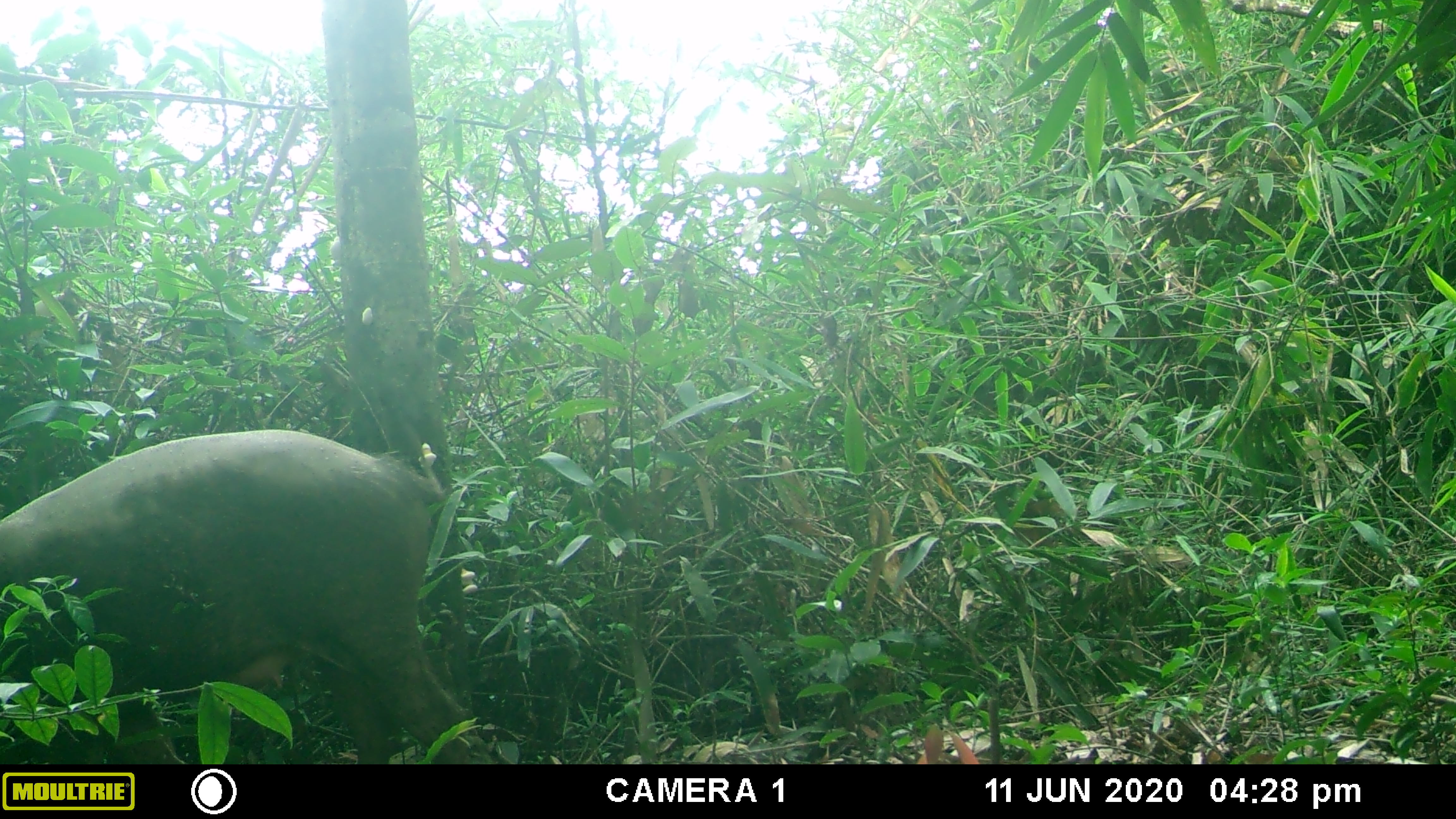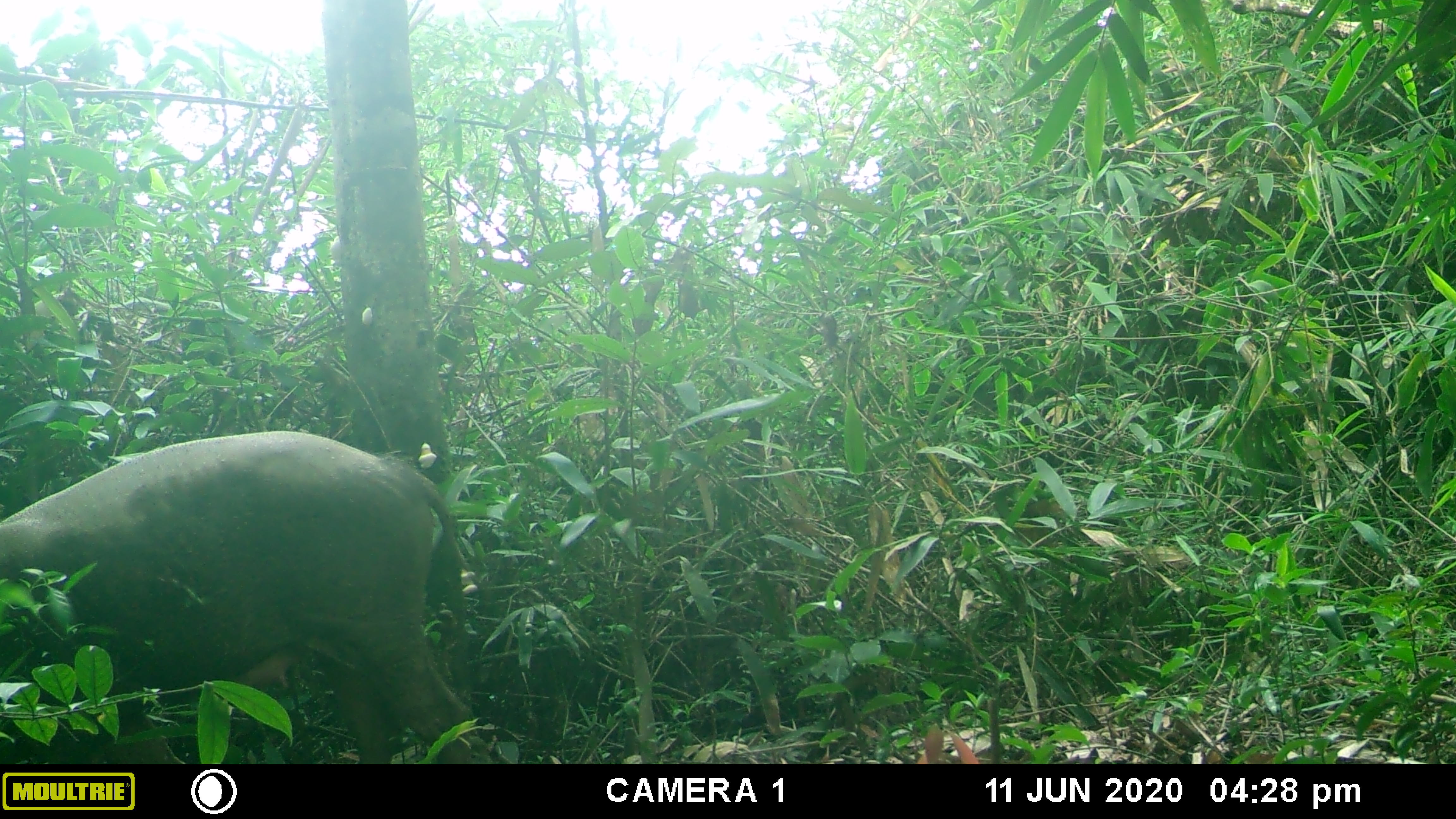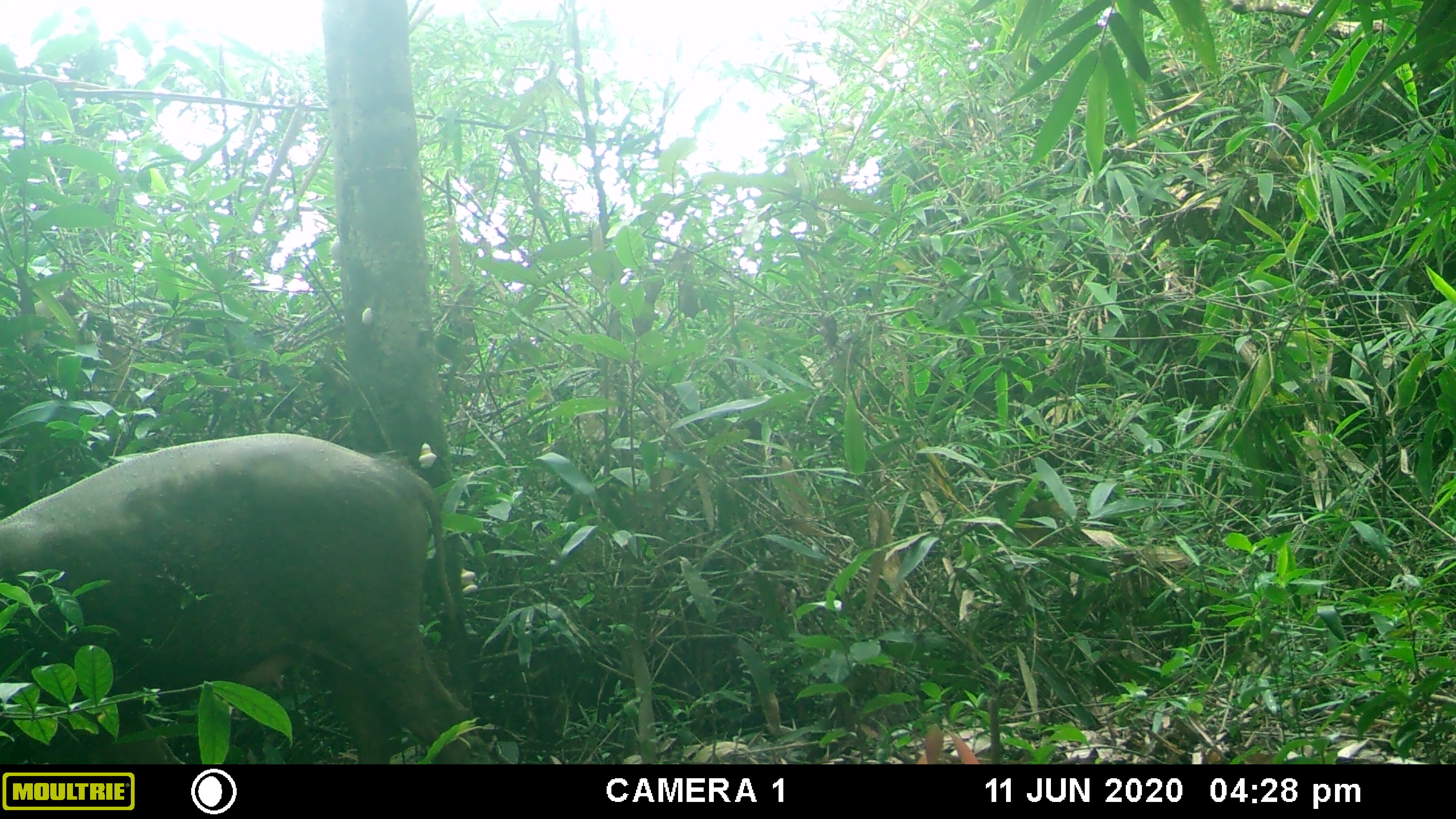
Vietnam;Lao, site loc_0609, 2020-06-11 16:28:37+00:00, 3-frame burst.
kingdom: Animalia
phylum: Chordata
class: Mammalia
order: Artiodactyla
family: Suidae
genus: Sus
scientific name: Sus scrofa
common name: eurasian wild pig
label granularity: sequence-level